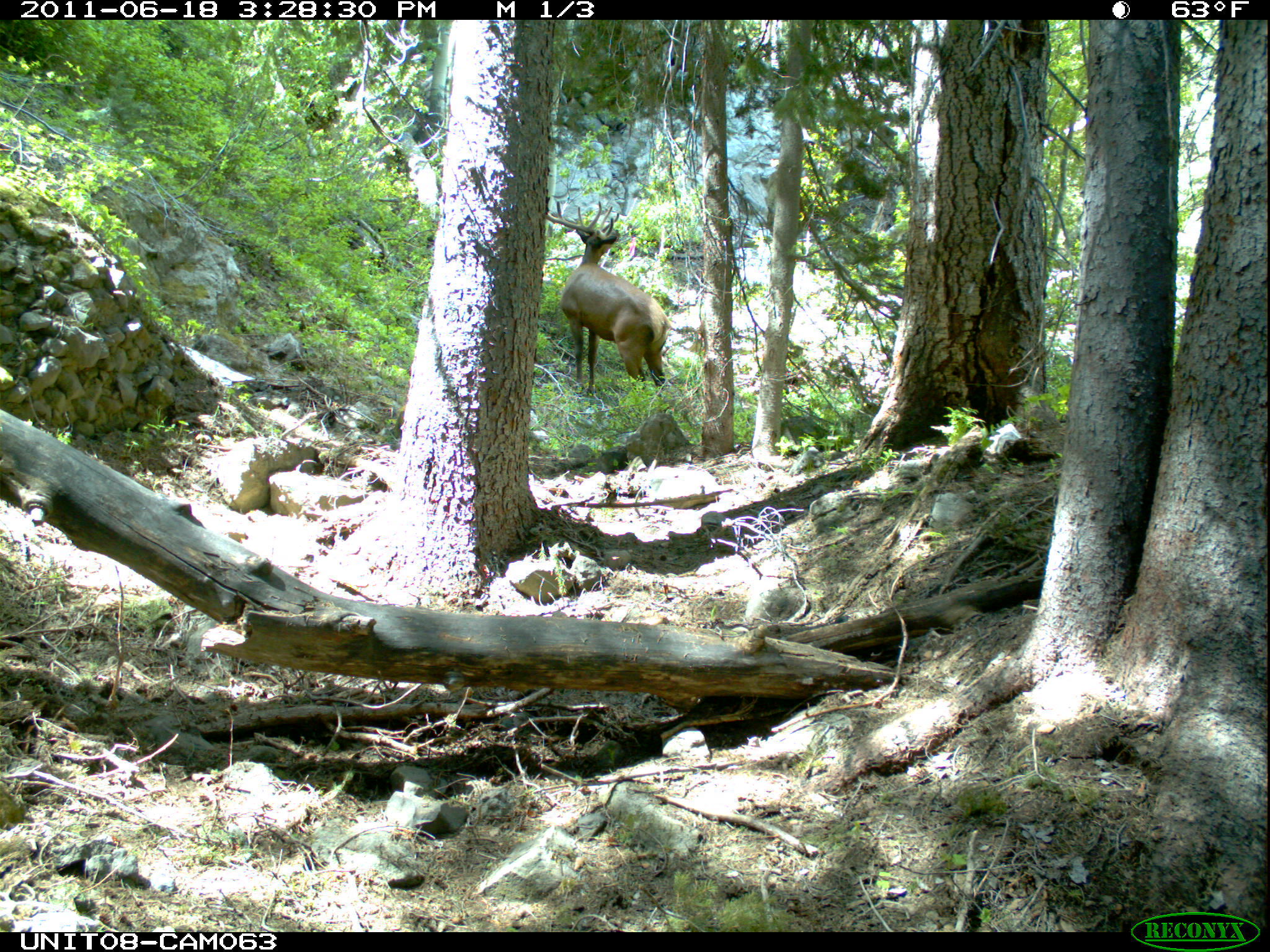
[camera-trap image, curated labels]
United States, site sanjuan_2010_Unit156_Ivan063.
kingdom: Animalia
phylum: Chordata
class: Mammalia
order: Artiodactyla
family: Cervidae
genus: Cervus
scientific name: Cervus elaphus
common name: red deer